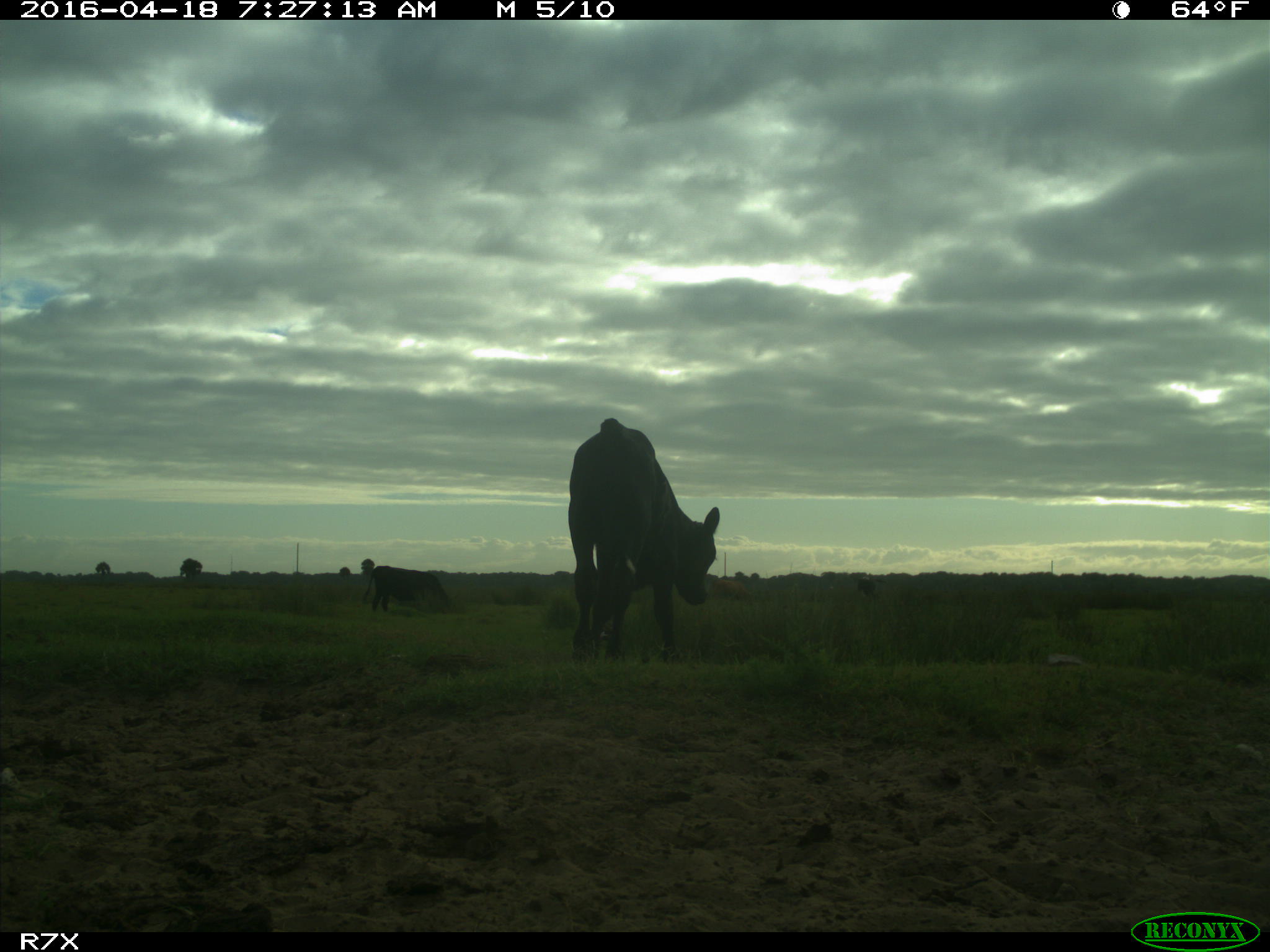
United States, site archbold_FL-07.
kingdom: Animalia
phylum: Chordata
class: Mammalia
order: Artiodactyla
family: Bovidae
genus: Bos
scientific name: Bos taurus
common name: domestic cow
Bos taurus (domestic cow).